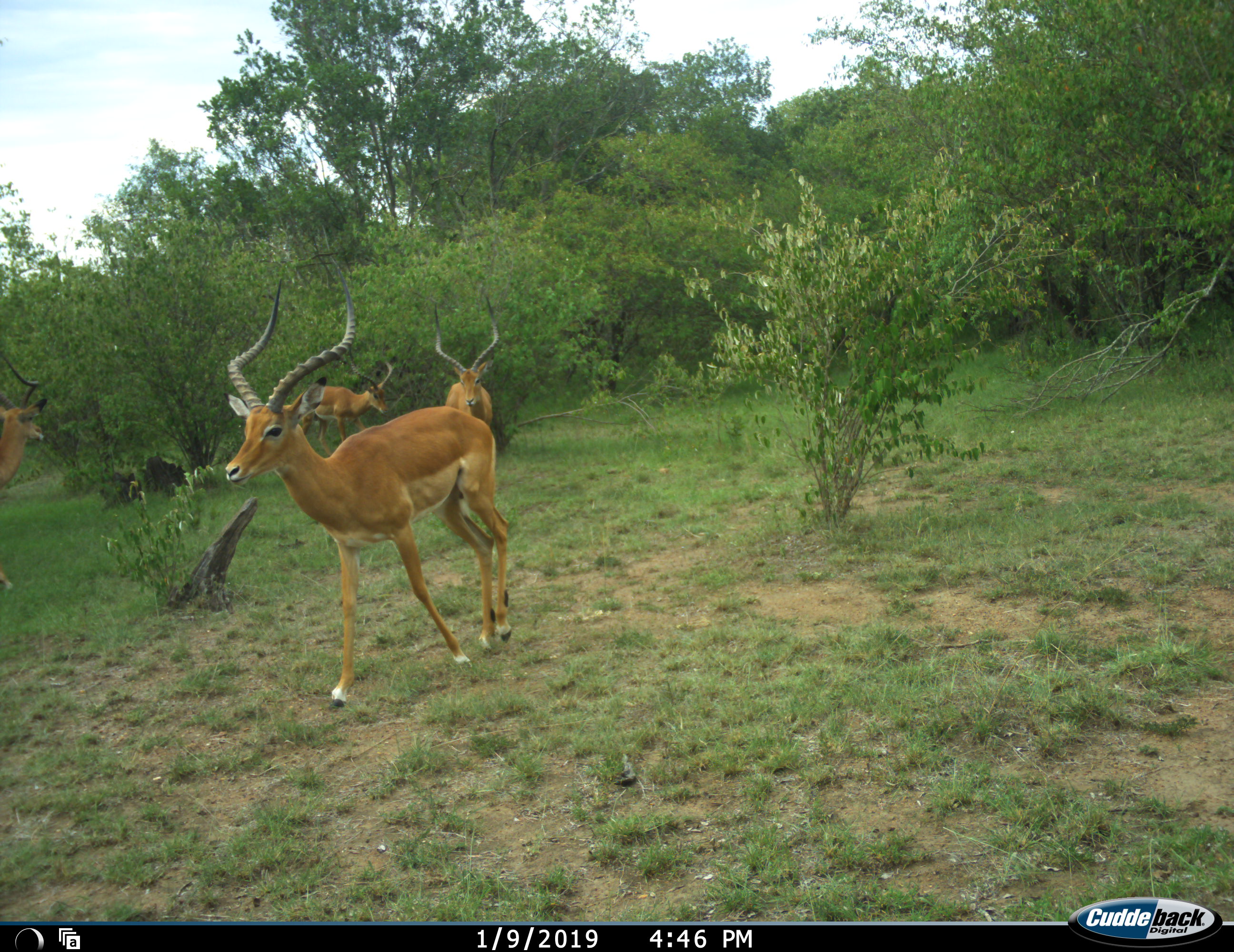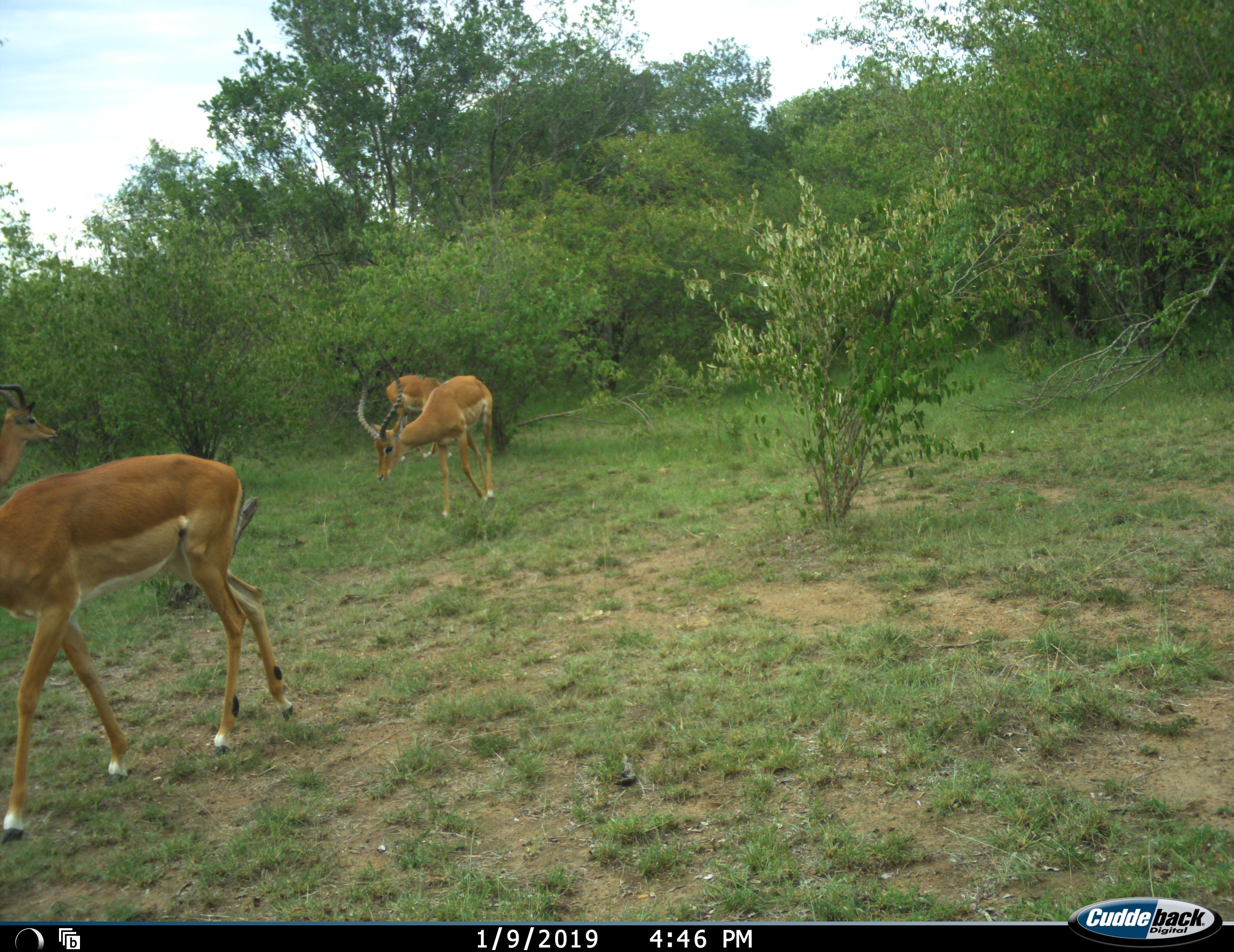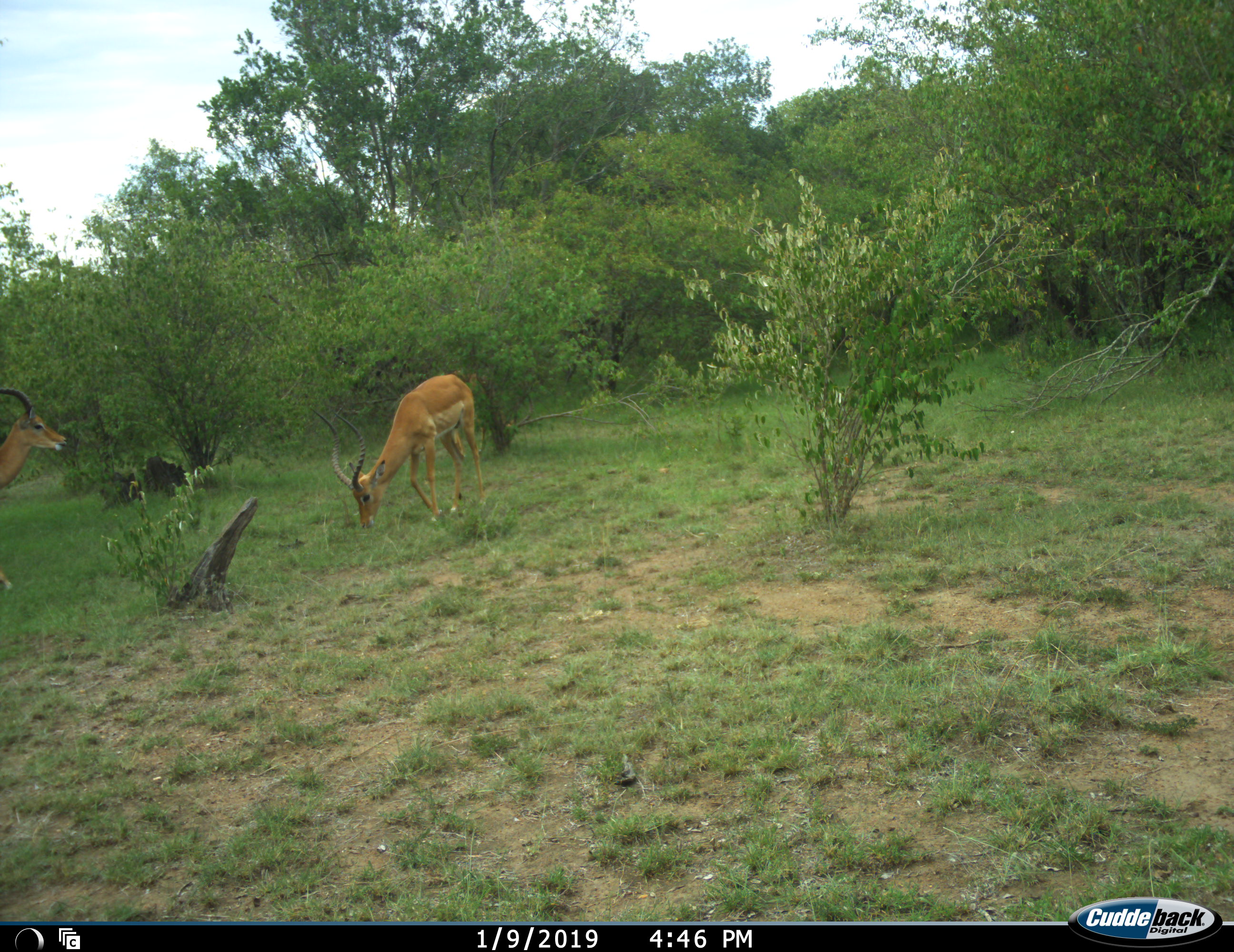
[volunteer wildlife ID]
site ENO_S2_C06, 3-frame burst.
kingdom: Animalia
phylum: Chordata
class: Mammalia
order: Artiodactyla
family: Bovidae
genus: Aepyceros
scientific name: Aepyceros melampus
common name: impala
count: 4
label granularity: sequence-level